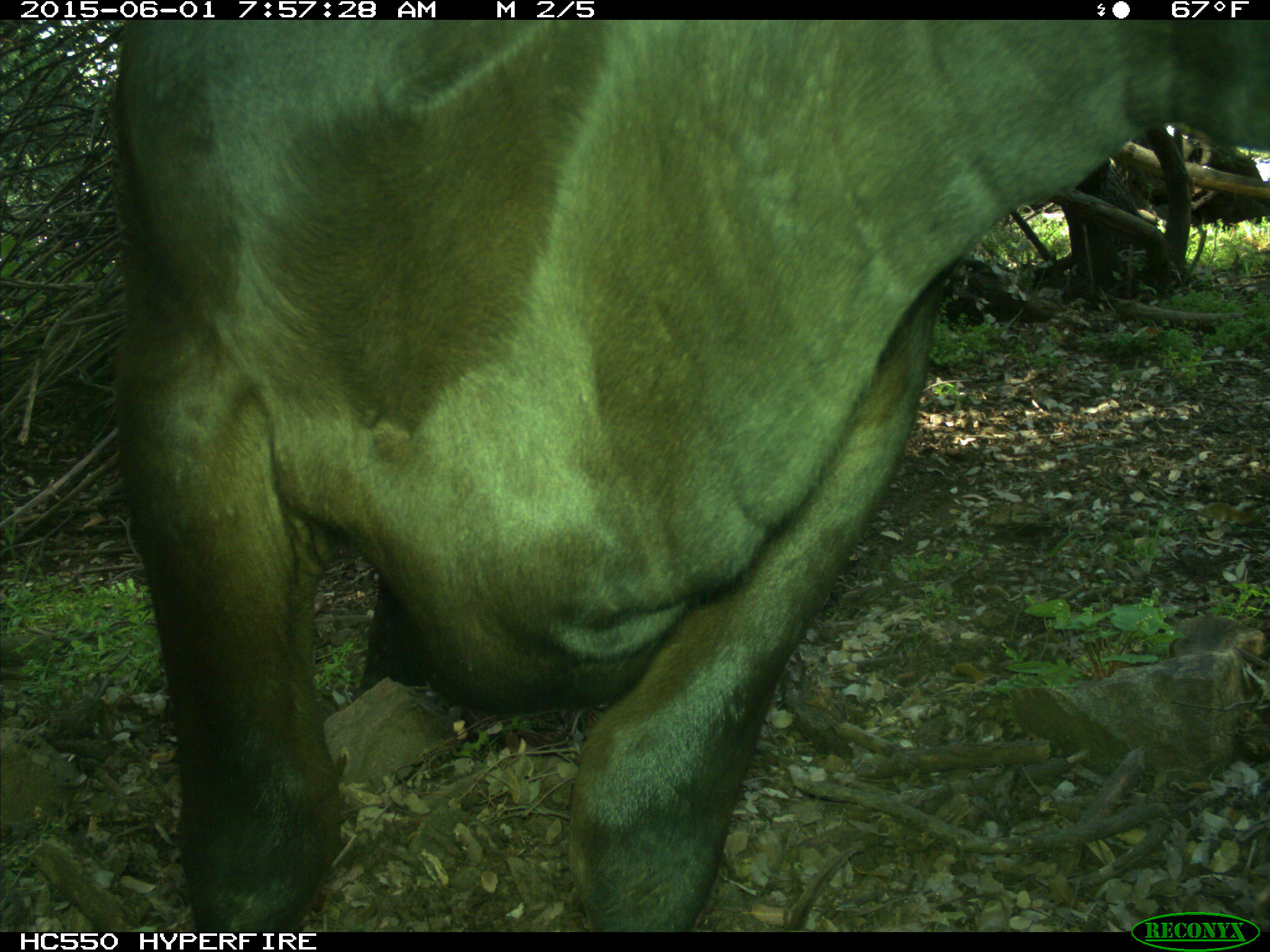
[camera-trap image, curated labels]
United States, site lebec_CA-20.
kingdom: Animalia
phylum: Chordata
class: Mammalia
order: Artiodactyla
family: Bovidae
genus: Bos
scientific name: Bos taurus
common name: domestic cow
Bos taurus (domestic cow).